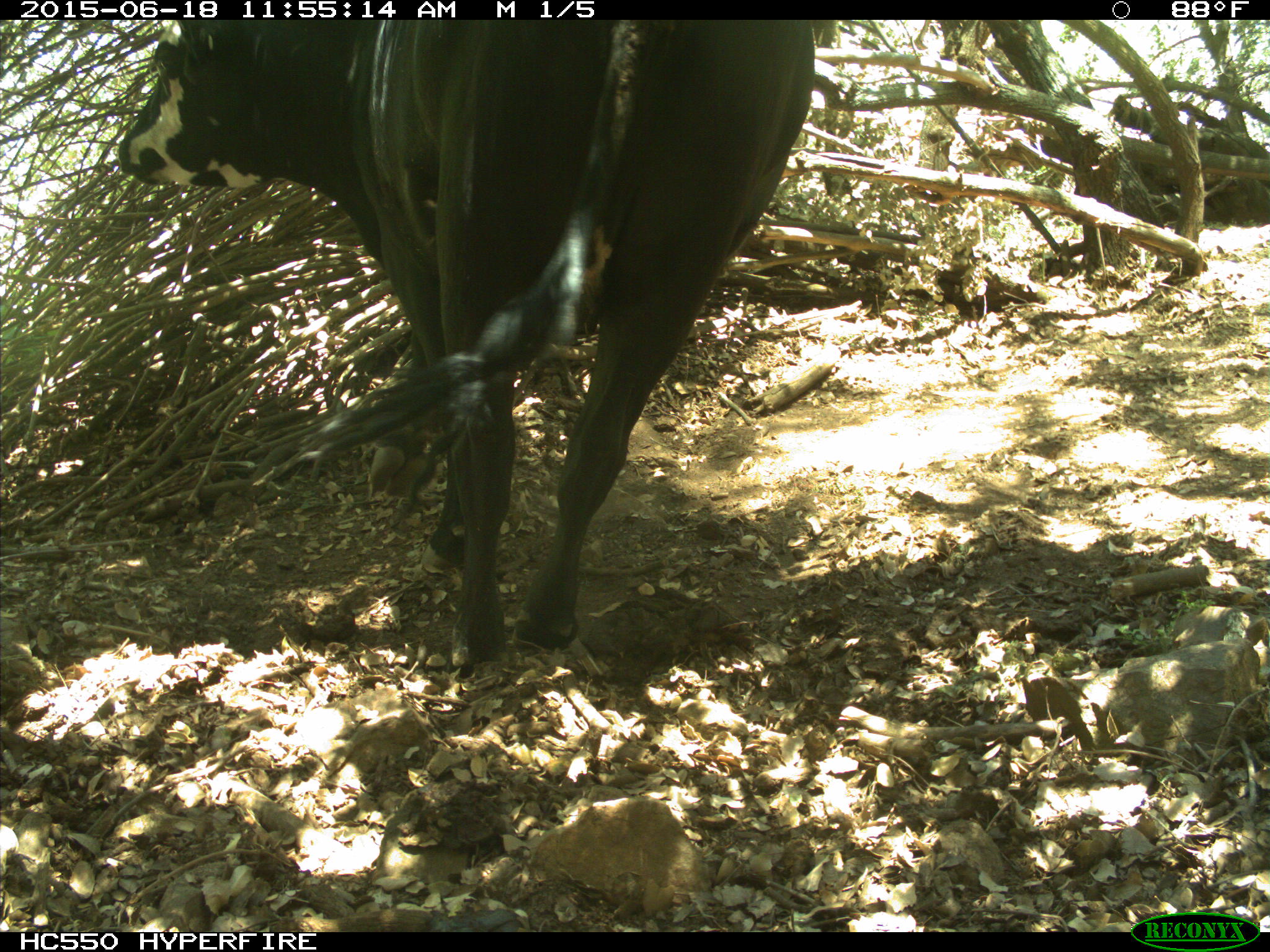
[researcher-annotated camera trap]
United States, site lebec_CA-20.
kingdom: Animalia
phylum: Chordata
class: Mammalia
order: Artiodactyla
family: Bovidae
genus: Bos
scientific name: Bos taurus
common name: domestic cow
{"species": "Bos taurus (domestic cow)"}